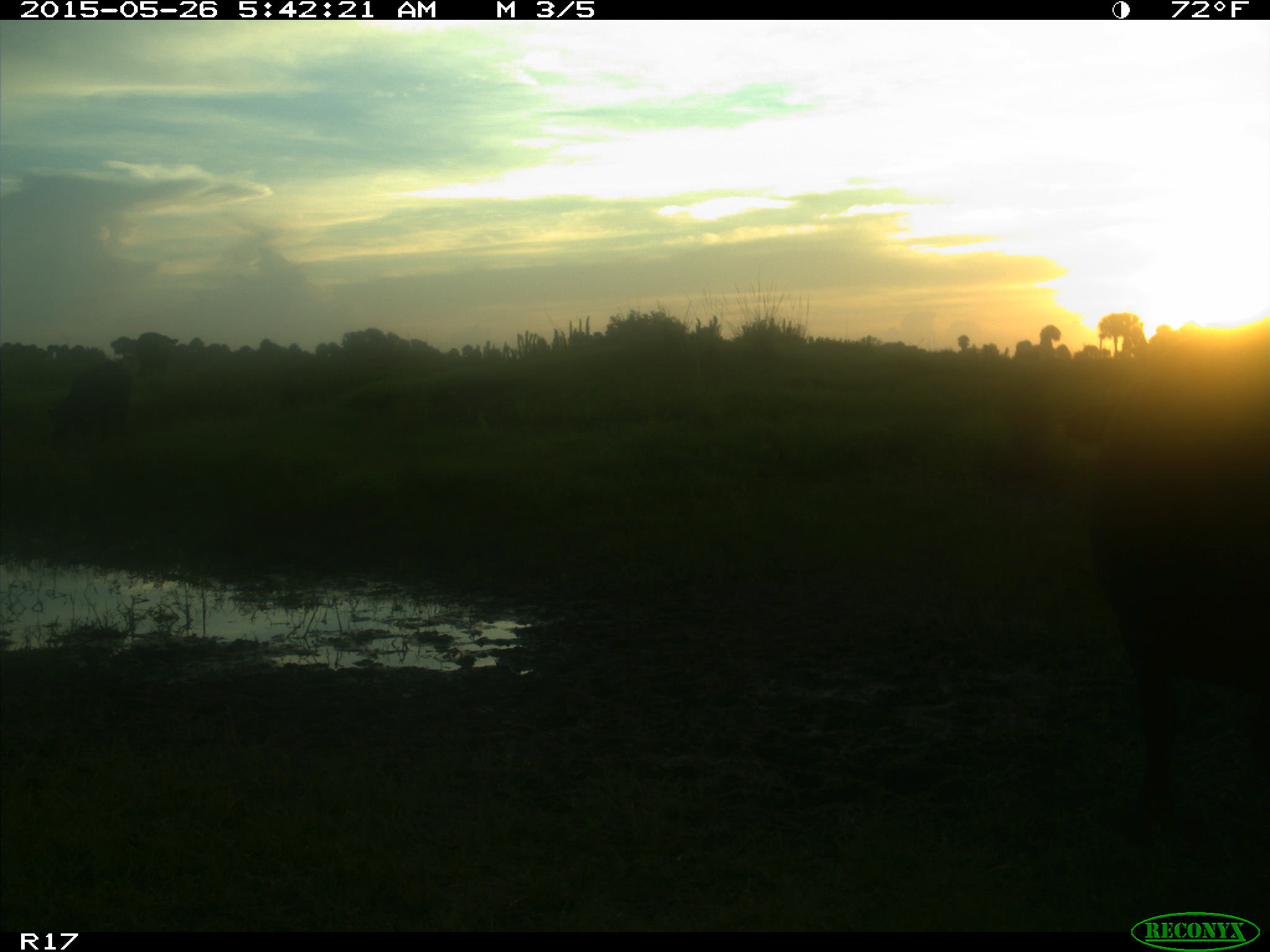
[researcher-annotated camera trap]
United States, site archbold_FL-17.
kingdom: Animalia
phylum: Chordata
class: Mammalia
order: Artiodactyla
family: Bovidae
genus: Bos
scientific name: Bos taurus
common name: domestic cow